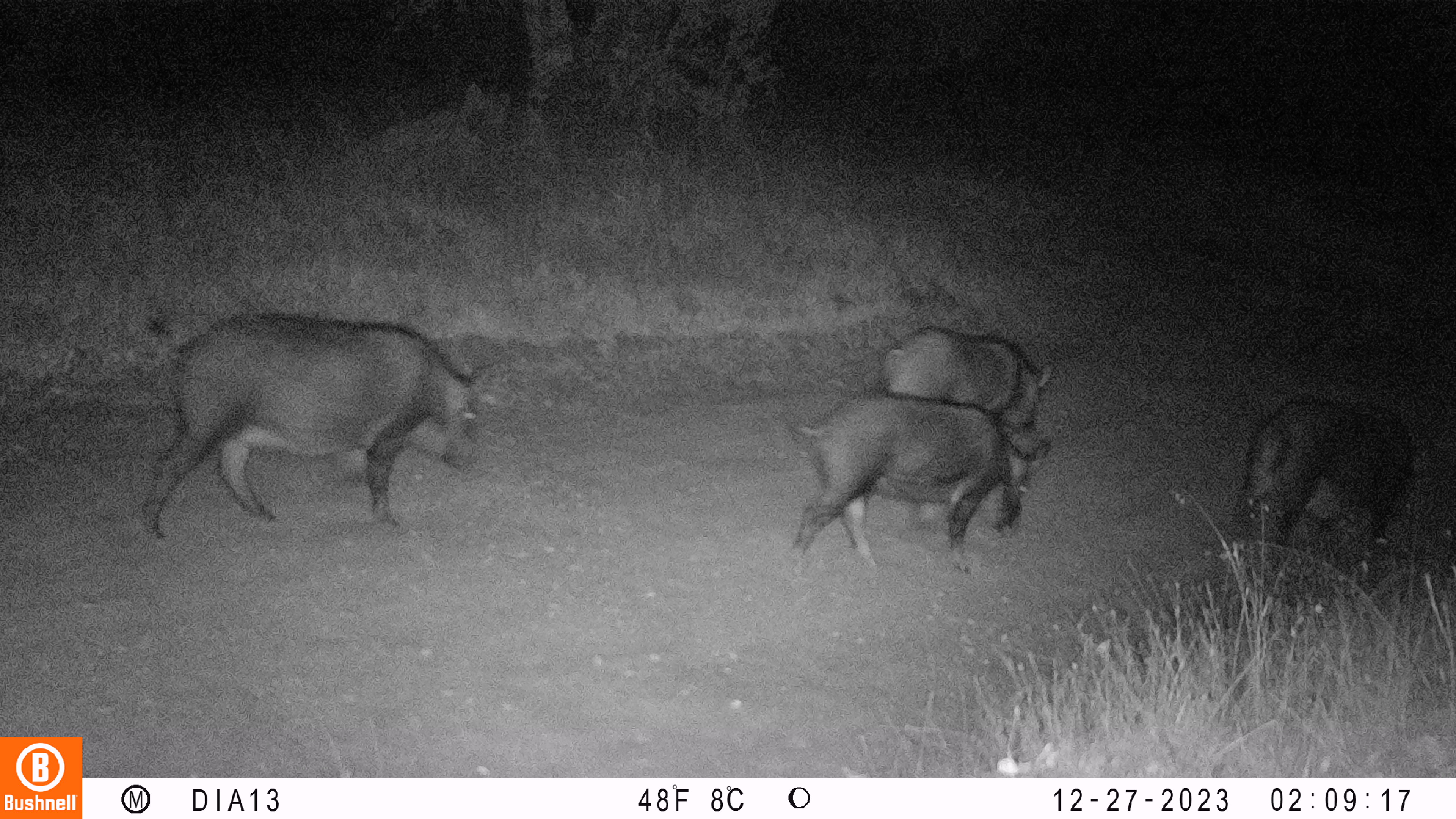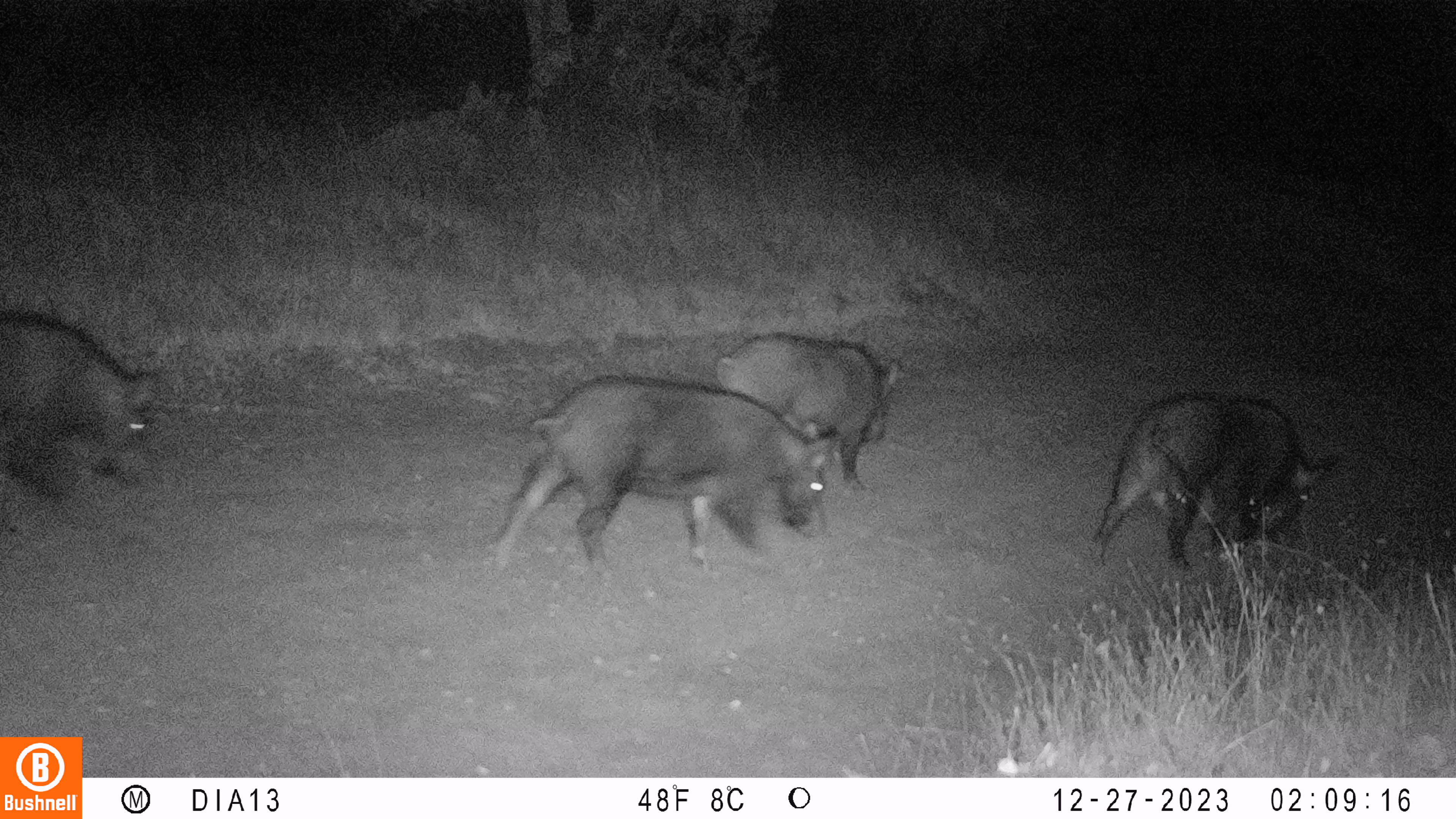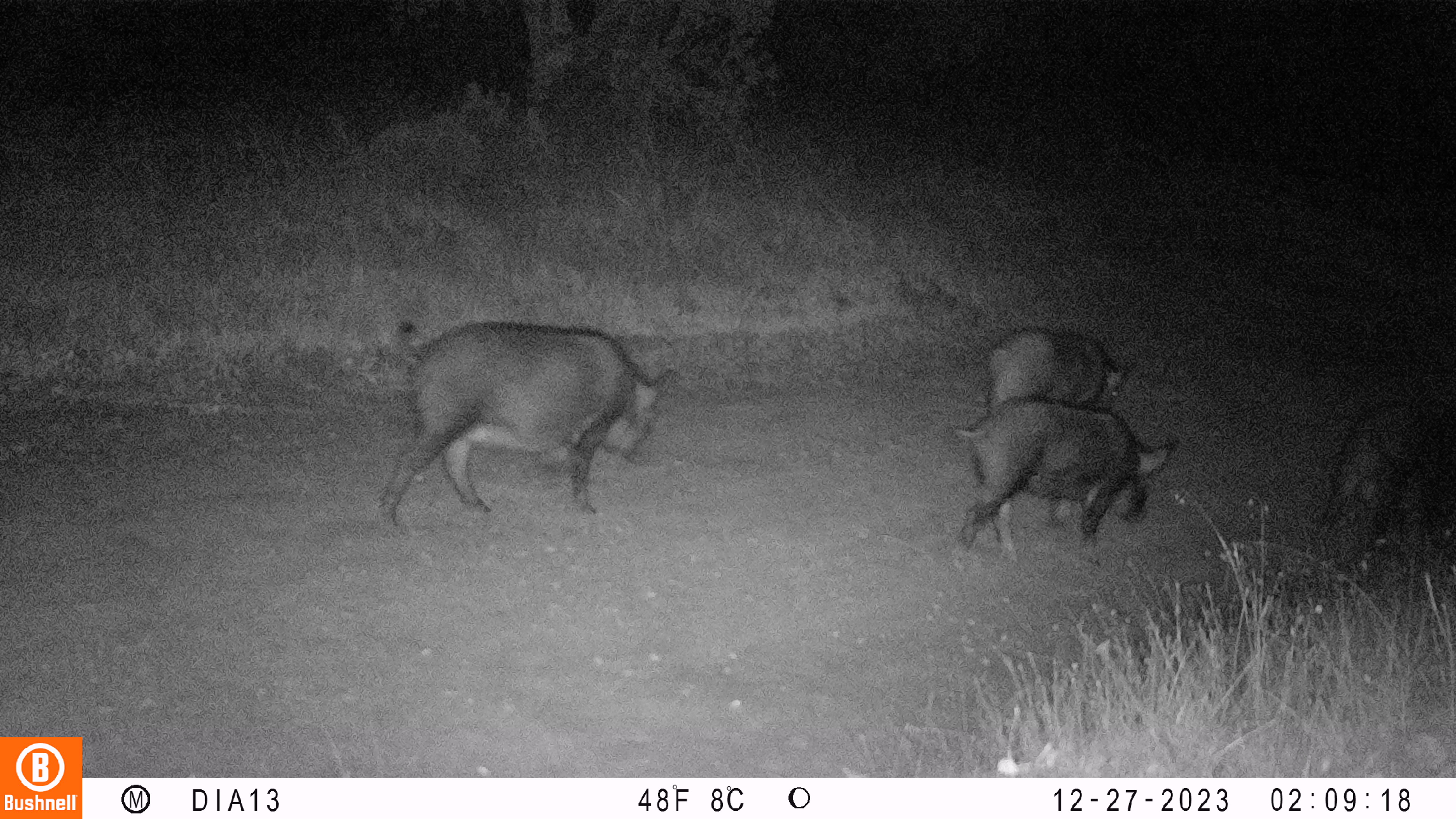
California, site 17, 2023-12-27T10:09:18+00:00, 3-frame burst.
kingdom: Animalia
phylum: Chordata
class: Mammalia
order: Artiodactyla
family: Suidae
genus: Sus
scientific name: Sus scrofa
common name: wild boar